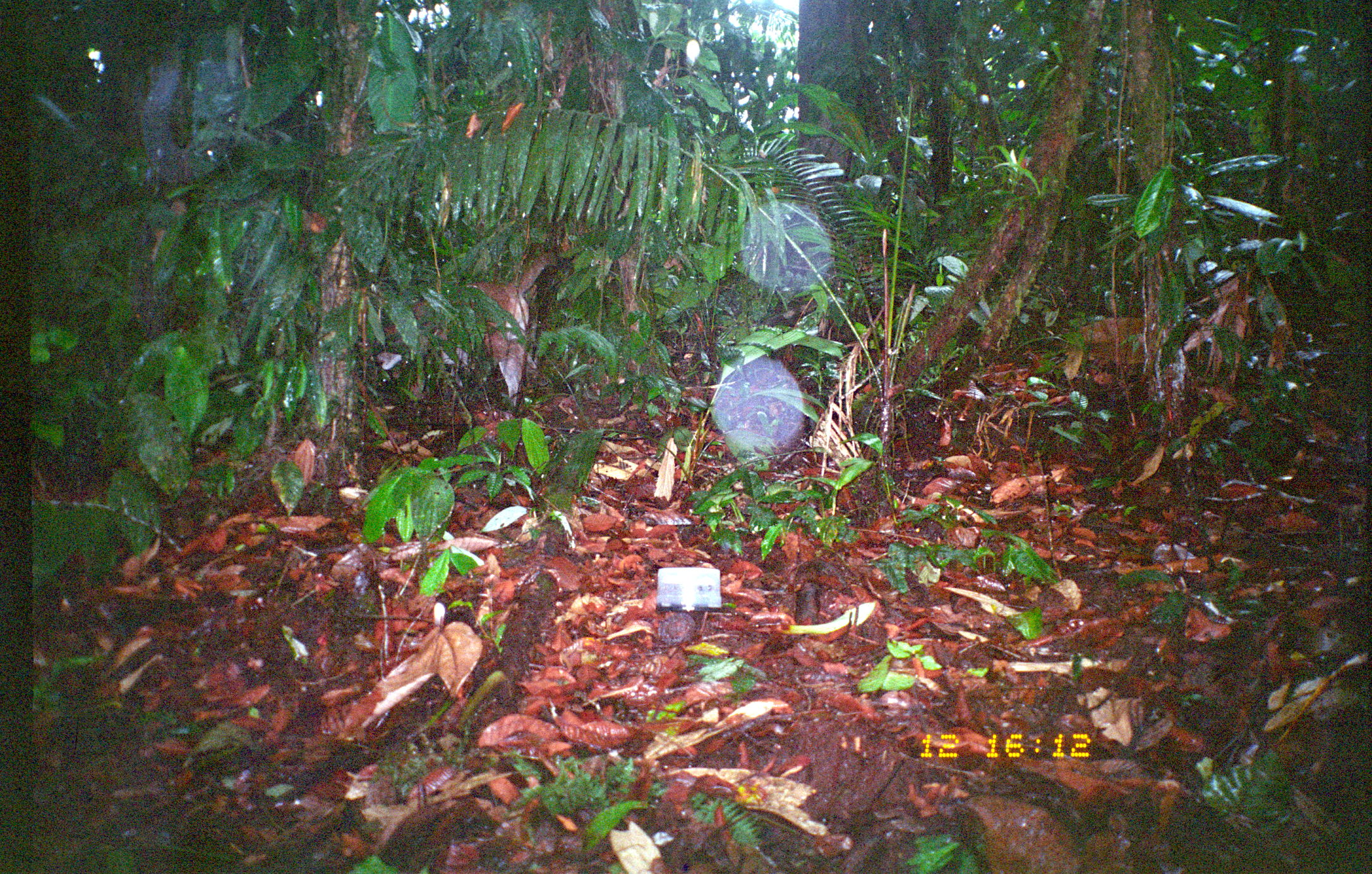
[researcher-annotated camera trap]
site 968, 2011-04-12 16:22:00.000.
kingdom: Animalia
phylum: Chordata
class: Mammalia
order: Carnivora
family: Felidae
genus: Puma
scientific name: Puma concolor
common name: mountain lion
Puma concolor (mountain lion).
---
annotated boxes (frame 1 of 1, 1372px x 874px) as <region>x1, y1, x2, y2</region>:
puma concolor: <region>375, 251, 559, 420</region>